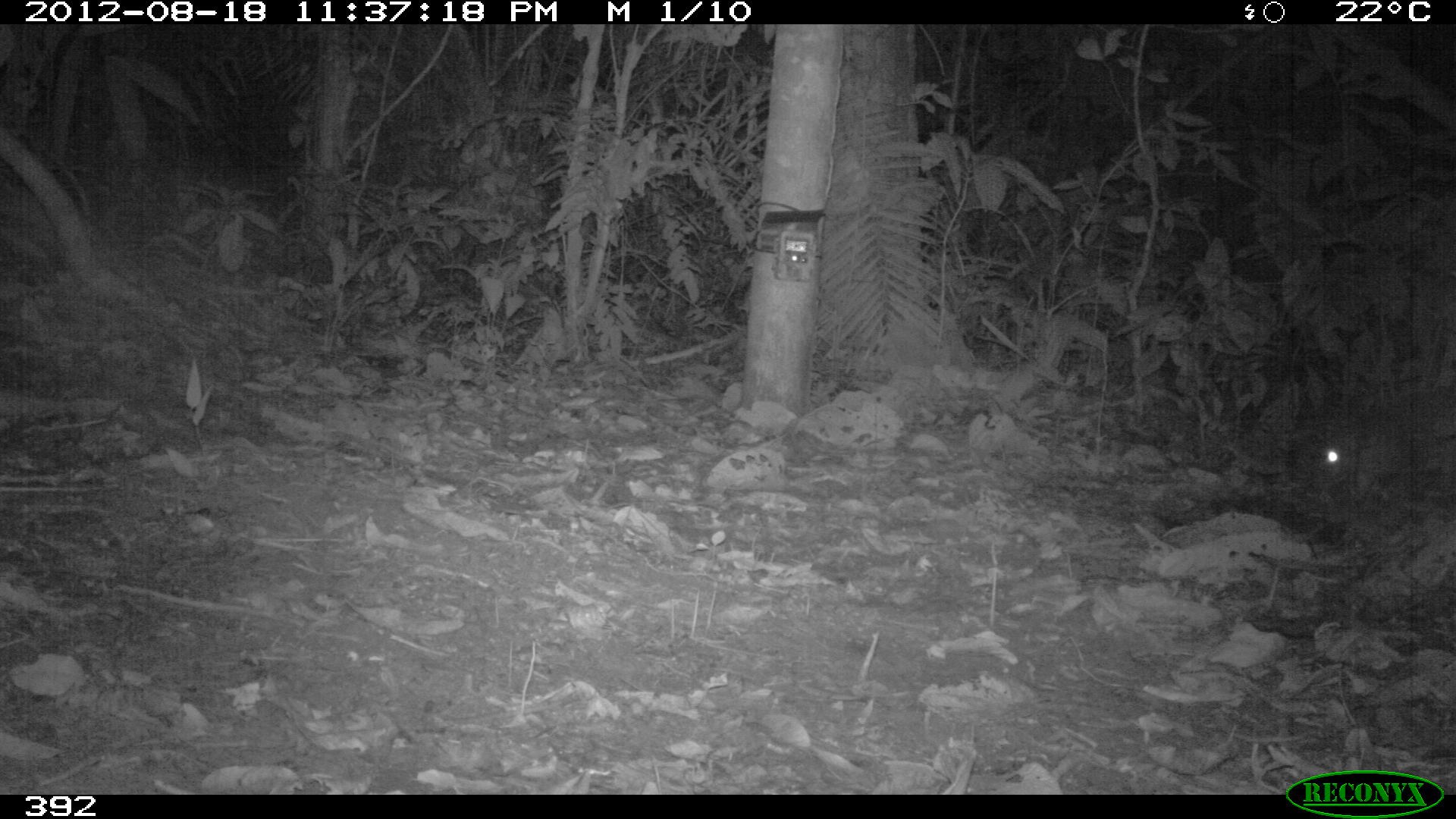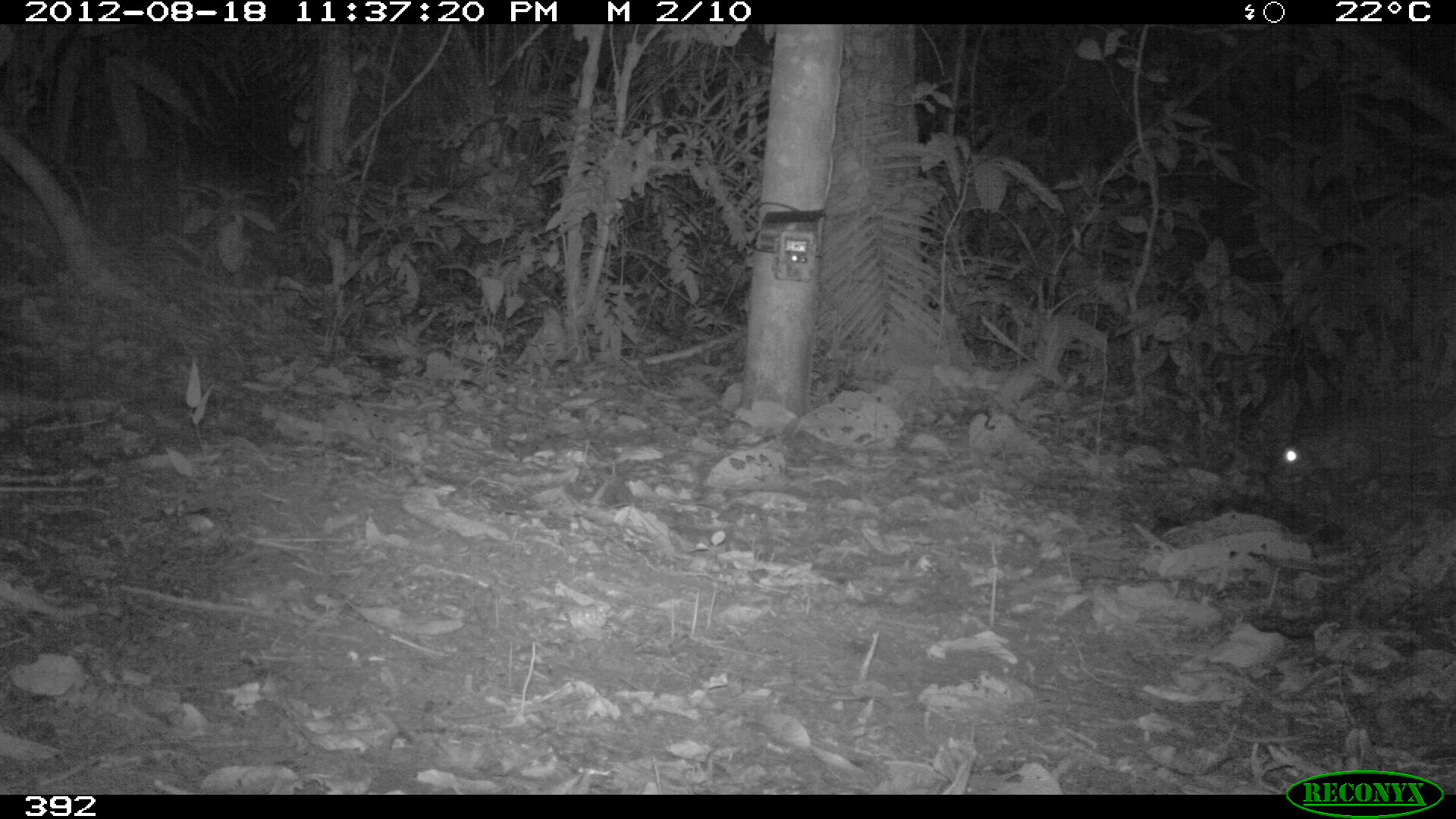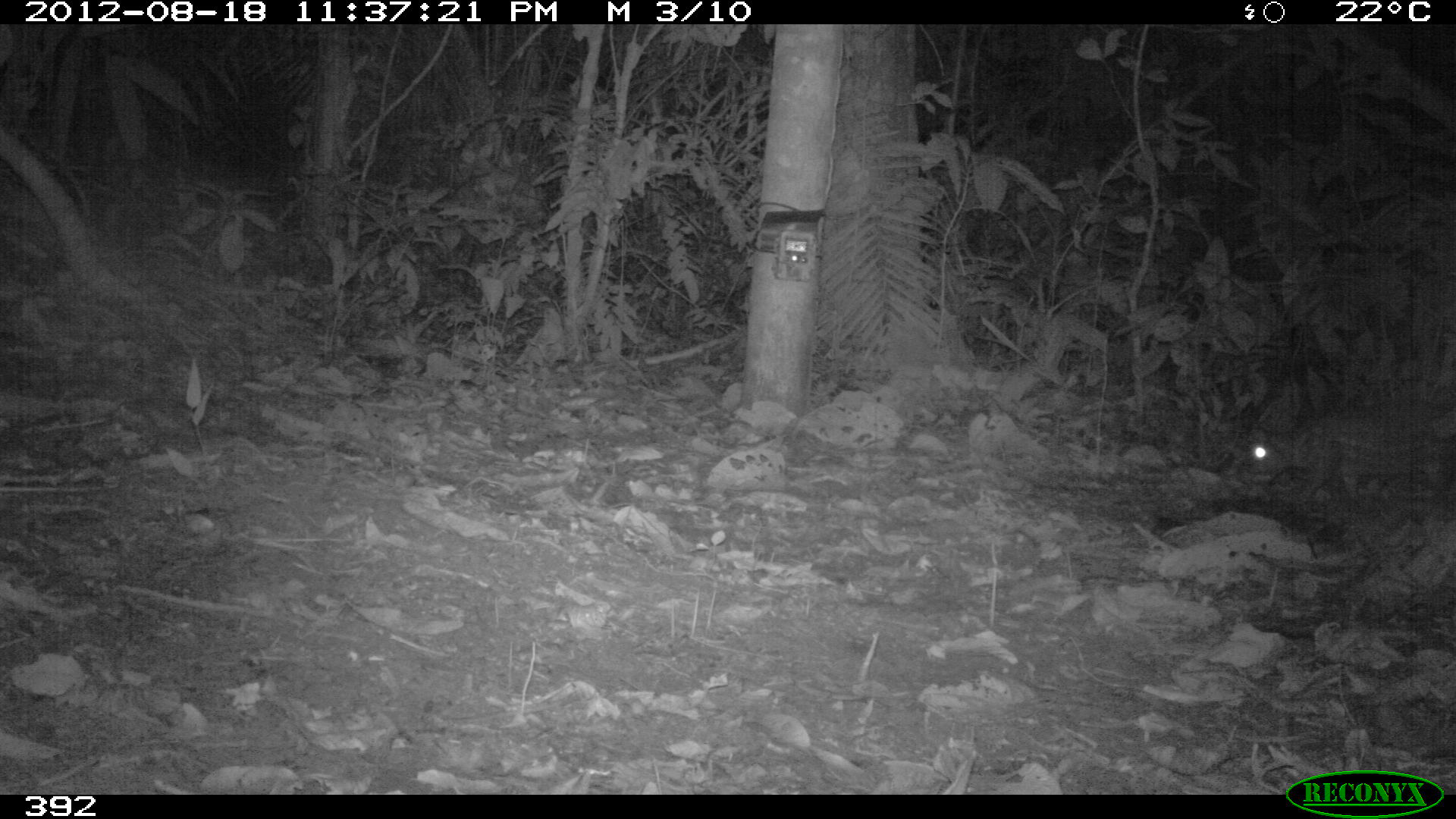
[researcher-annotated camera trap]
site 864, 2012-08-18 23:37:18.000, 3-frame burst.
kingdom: Animalia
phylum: Chordata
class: Mammalia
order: Rodentia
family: Cuniculidae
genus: Cuniculus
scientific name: Cuniculus paca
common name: spotted paca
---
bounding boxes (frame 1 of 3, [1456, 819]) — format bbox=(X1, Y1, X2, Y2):
cuniculus paca: bbox=(1307, 383, 1451, 494)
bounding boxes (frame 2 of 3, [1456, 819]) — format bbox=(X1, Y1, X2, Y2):
cuniculus paca: bbox=(1268, 396, 1449, 485)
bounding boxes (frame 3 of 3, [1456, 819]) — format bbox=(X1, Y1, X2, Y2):
cuniculus paca: bbox=(1236, 398, 1449, 501)